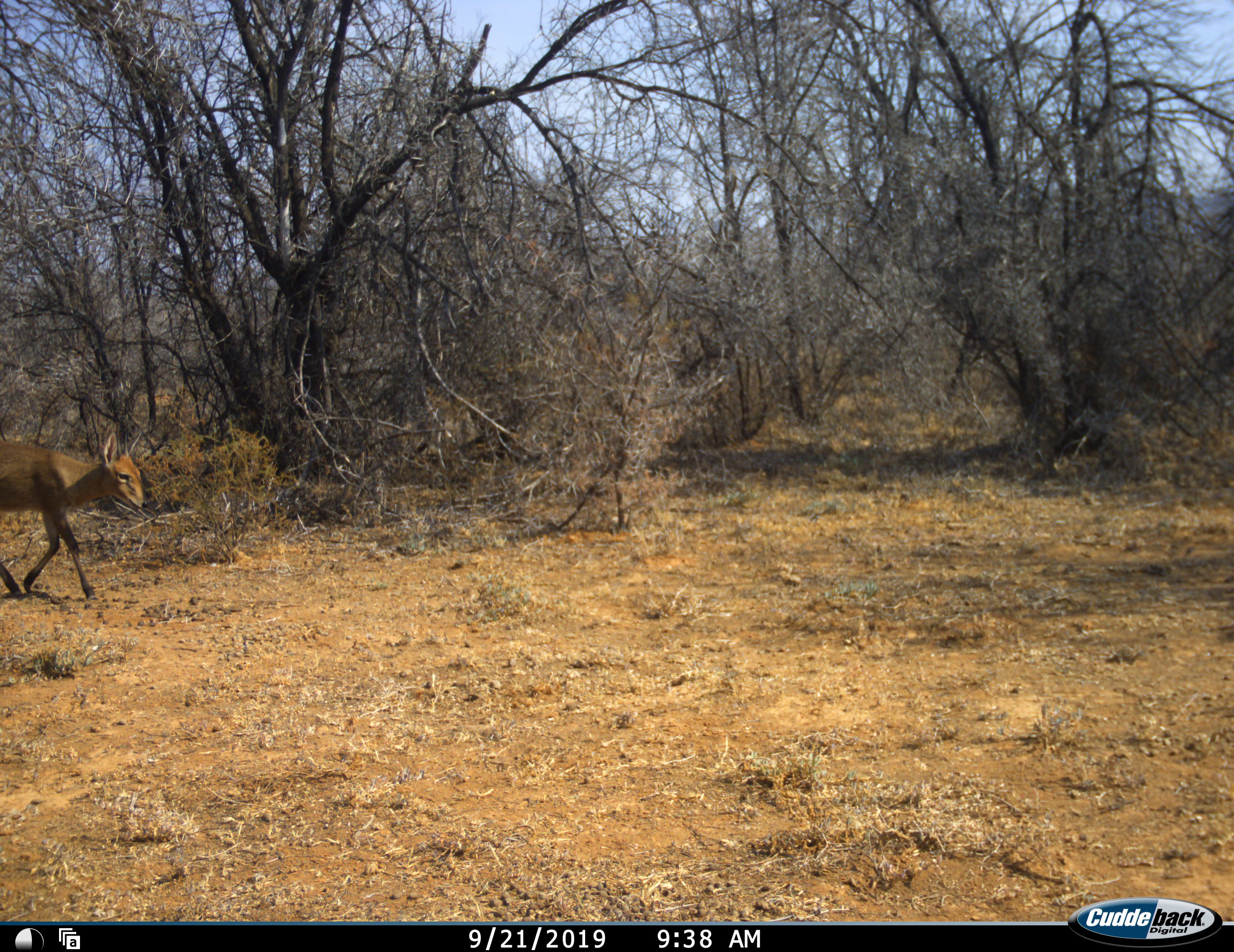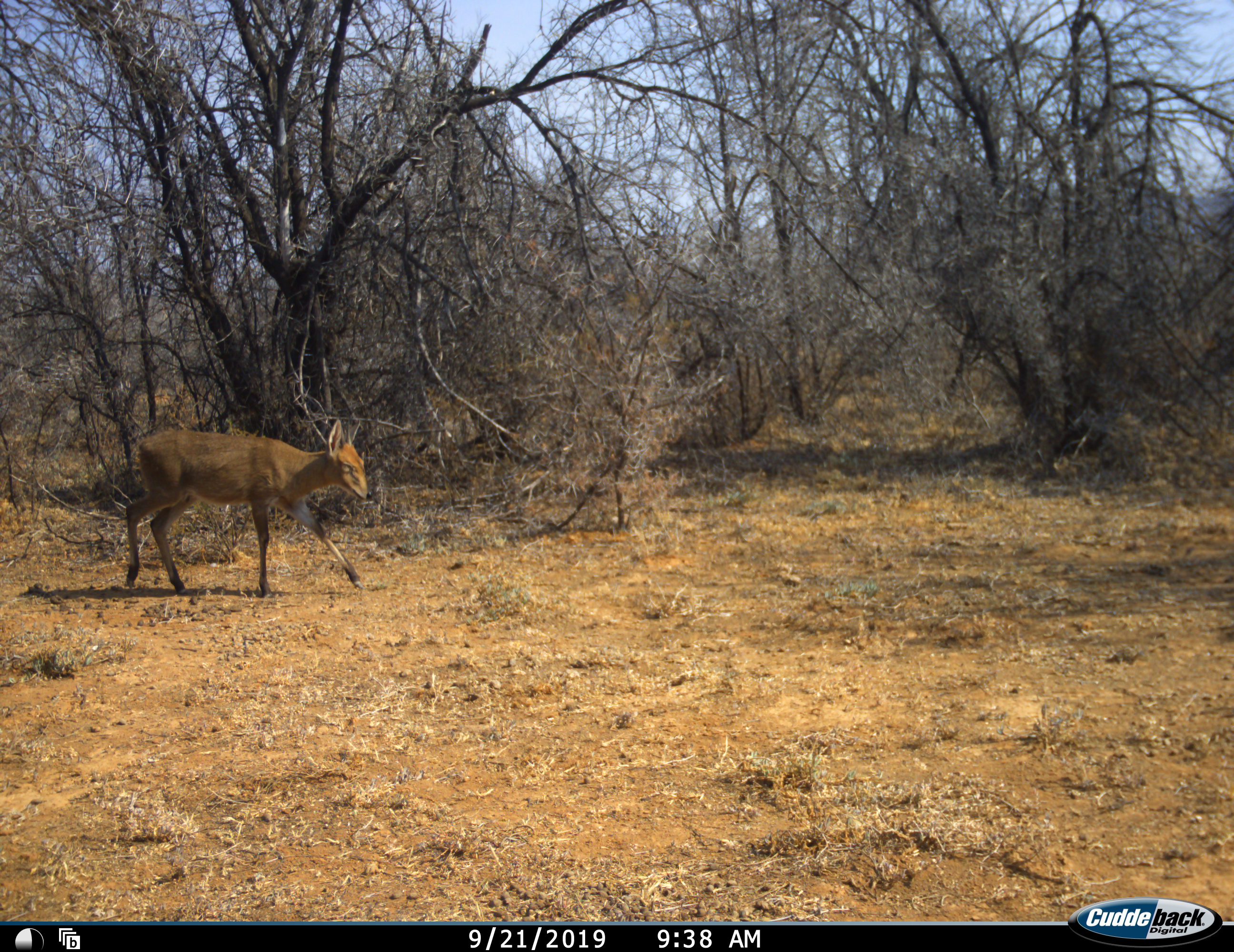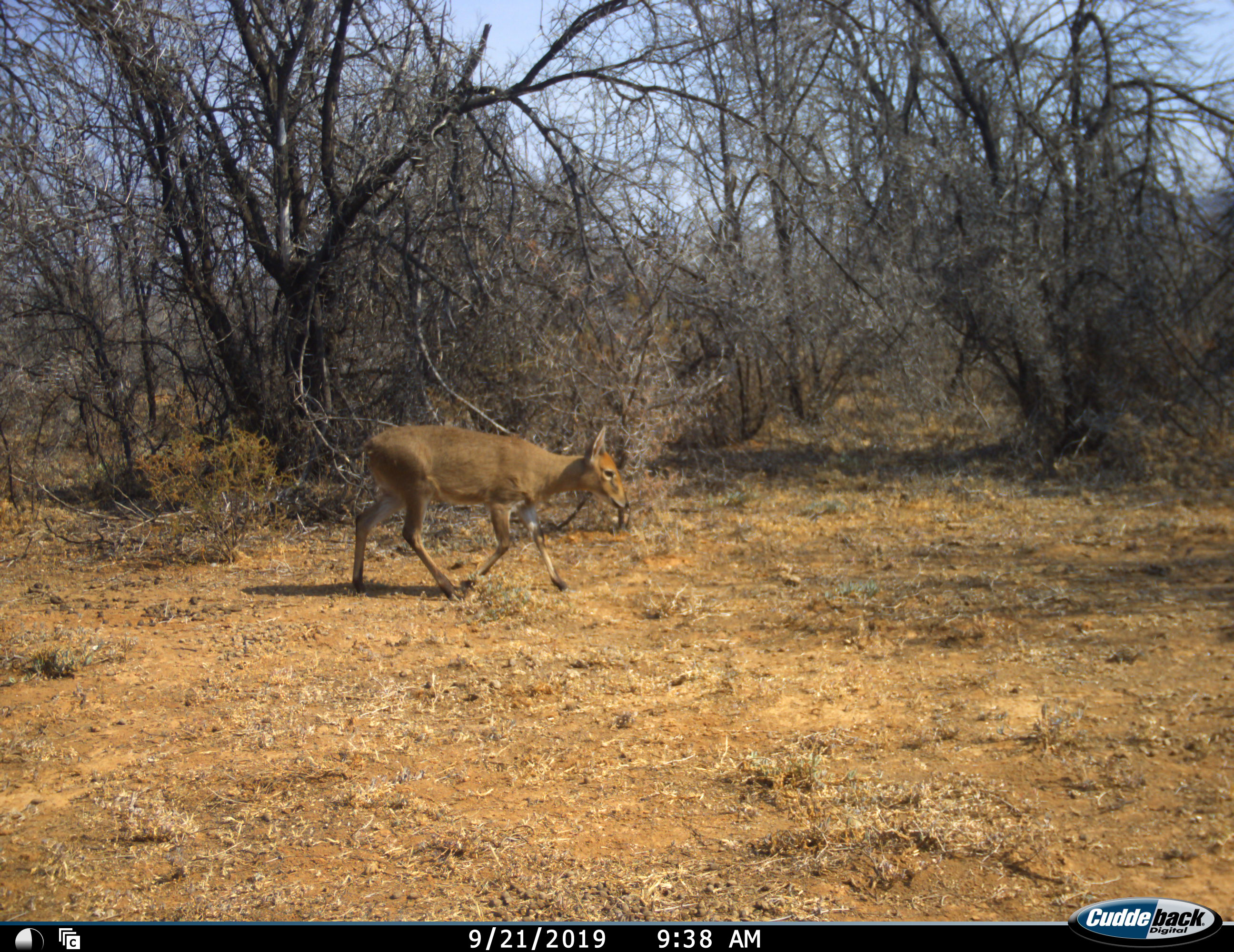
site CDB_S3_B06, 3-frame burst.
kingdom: Animalia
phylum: Chordata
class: Mammalia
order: Artiodactyla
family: Bovidae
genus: Sylvicapra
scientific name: Sylvicapra grimmia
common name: common duiker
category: duikercommongrey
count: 1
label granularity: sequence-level